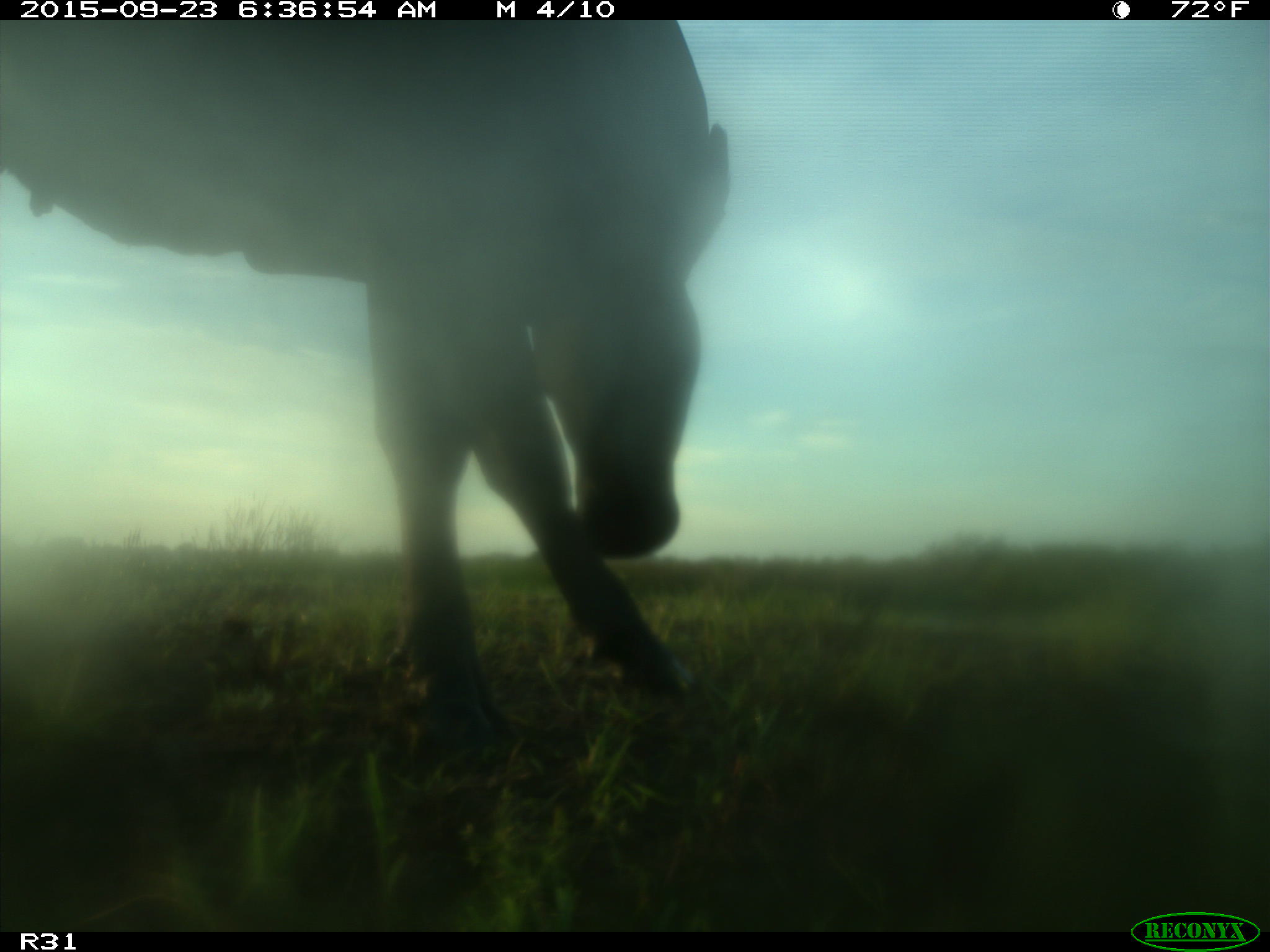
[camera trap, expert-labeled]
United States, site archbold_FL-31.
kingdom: Animalia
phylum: Chordata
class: Mammalia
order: Artiodactyla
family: Bovidae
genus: Bos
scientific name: Bos taurus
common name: domestic cow